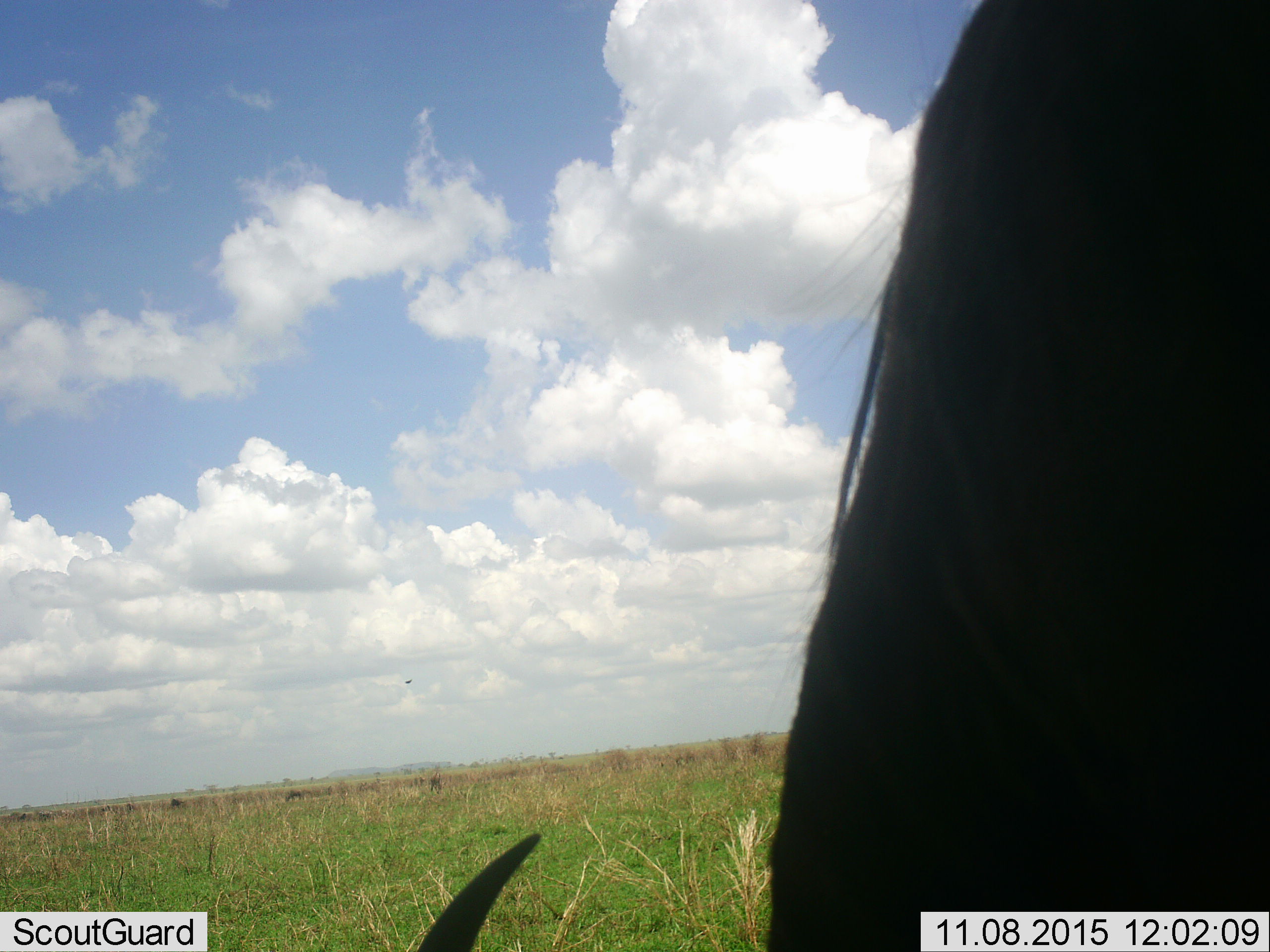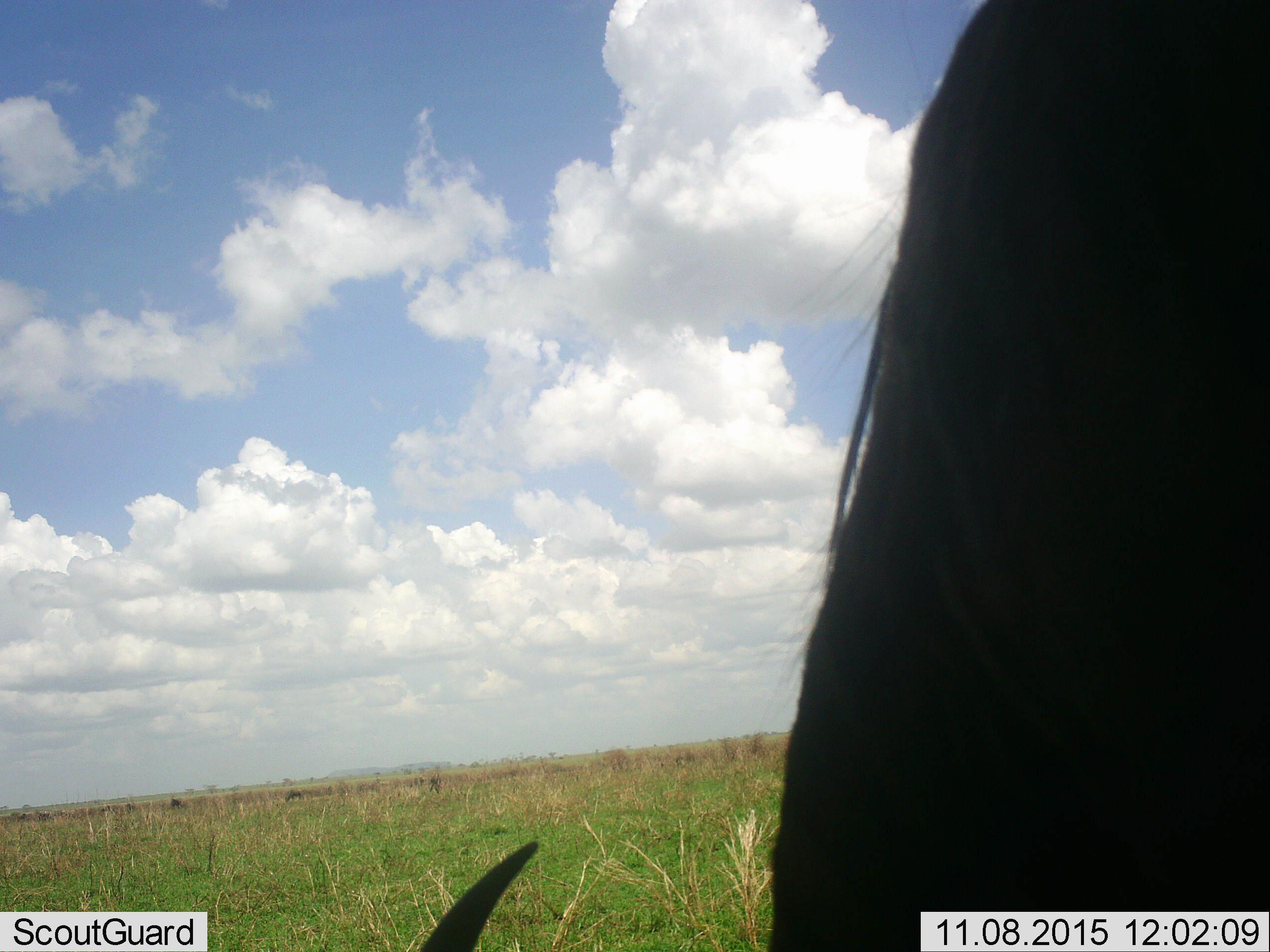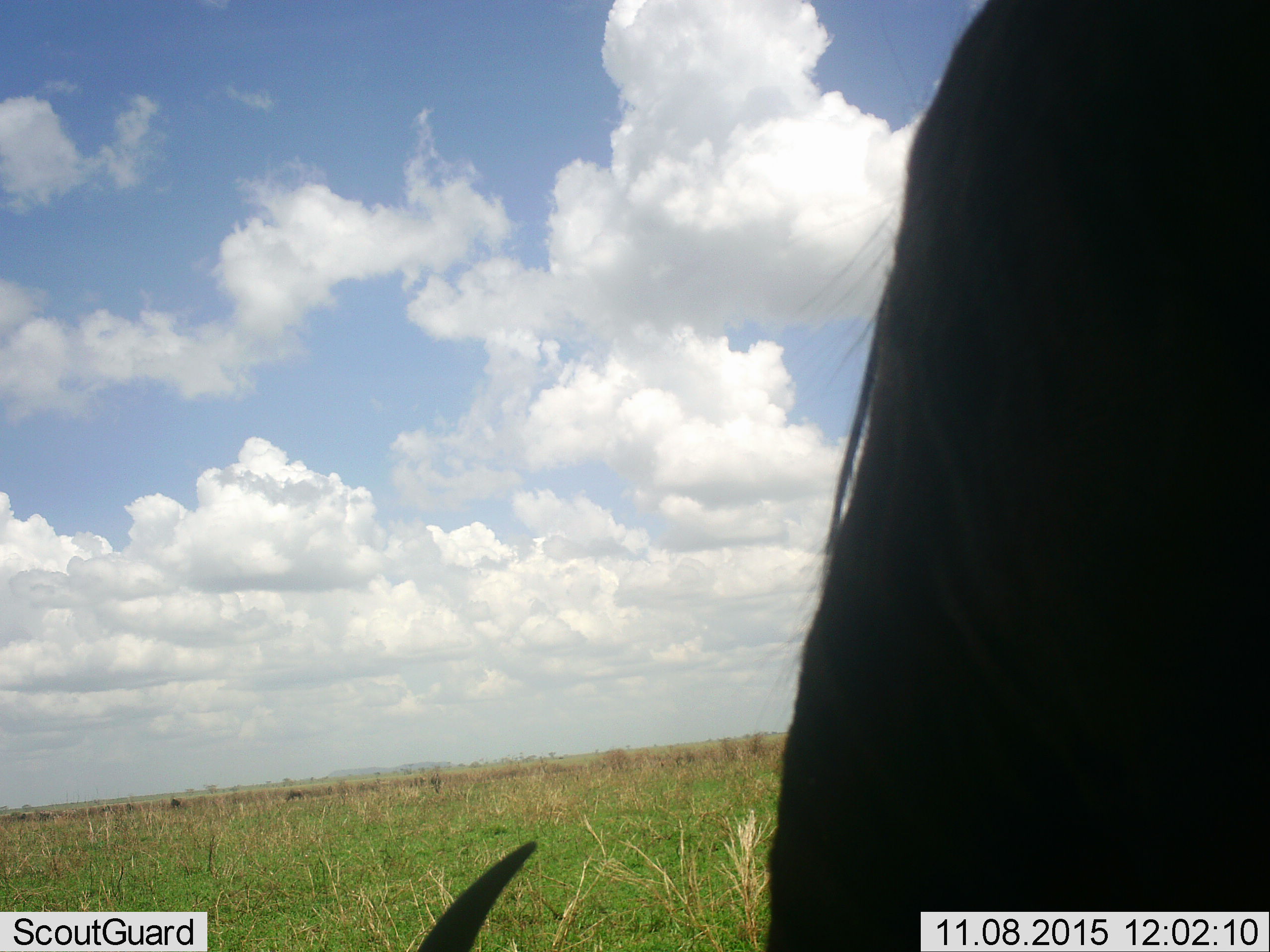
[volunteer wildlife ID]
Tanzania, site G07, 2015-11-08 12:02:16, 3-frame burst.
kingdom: Animalia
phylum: Chordata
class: Mammalia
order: Artiodactyla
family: Bovidae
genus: Connochaetes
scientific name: Connochaetes taurinus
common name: blue wildebeest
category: wildebeest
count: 8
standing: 25%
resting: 0%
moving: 0%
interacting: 0%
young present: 0%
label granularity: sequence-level